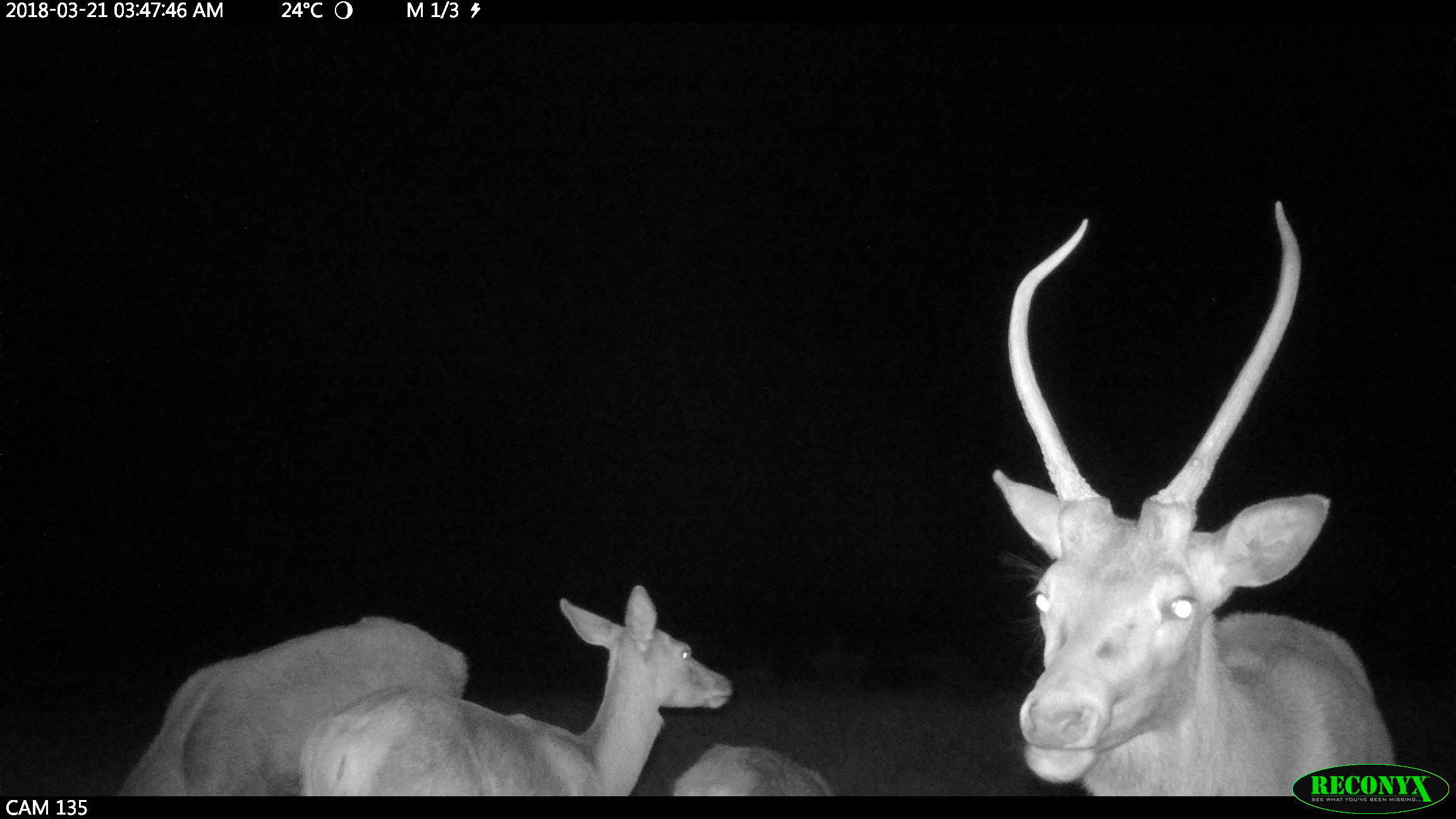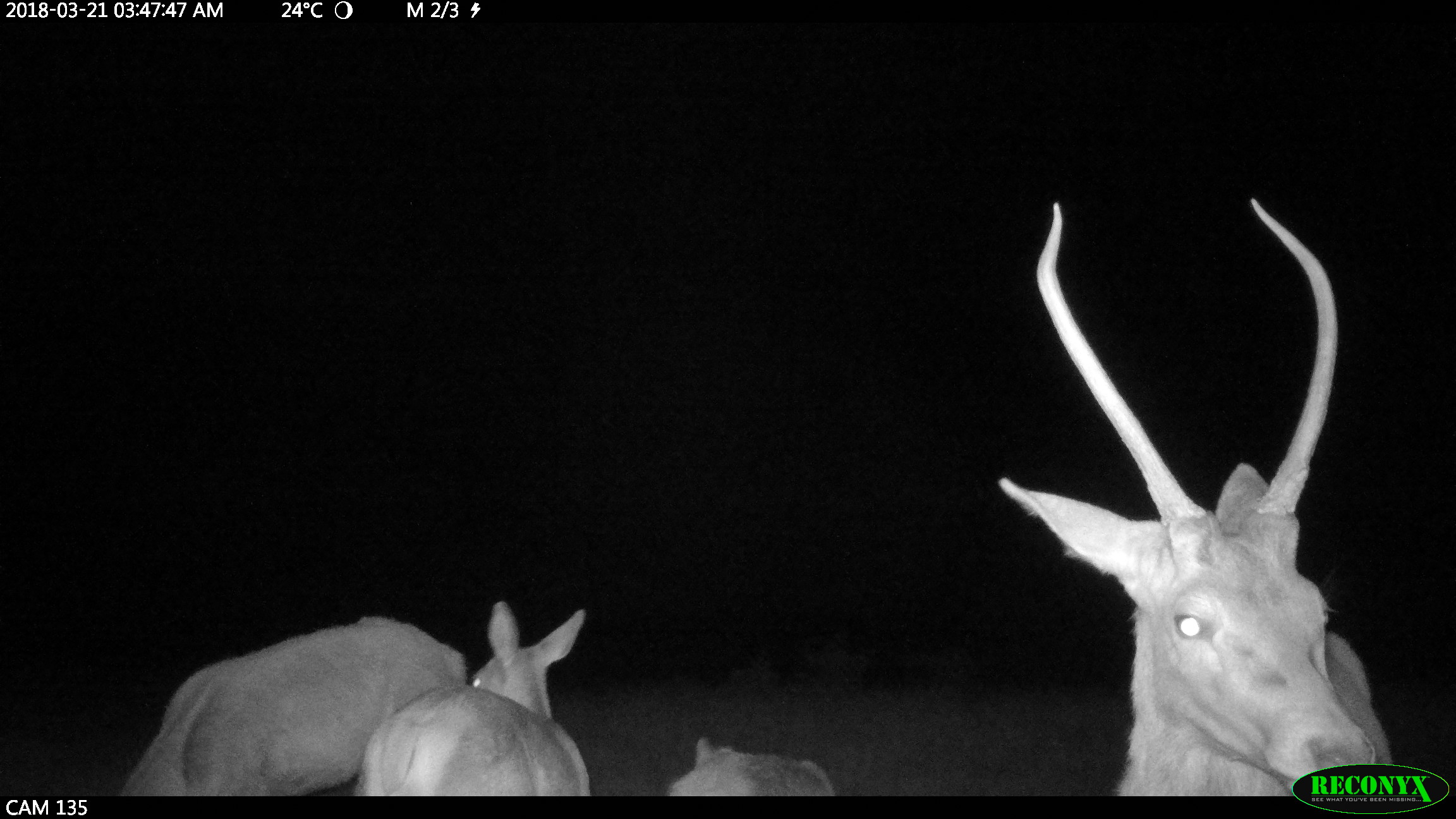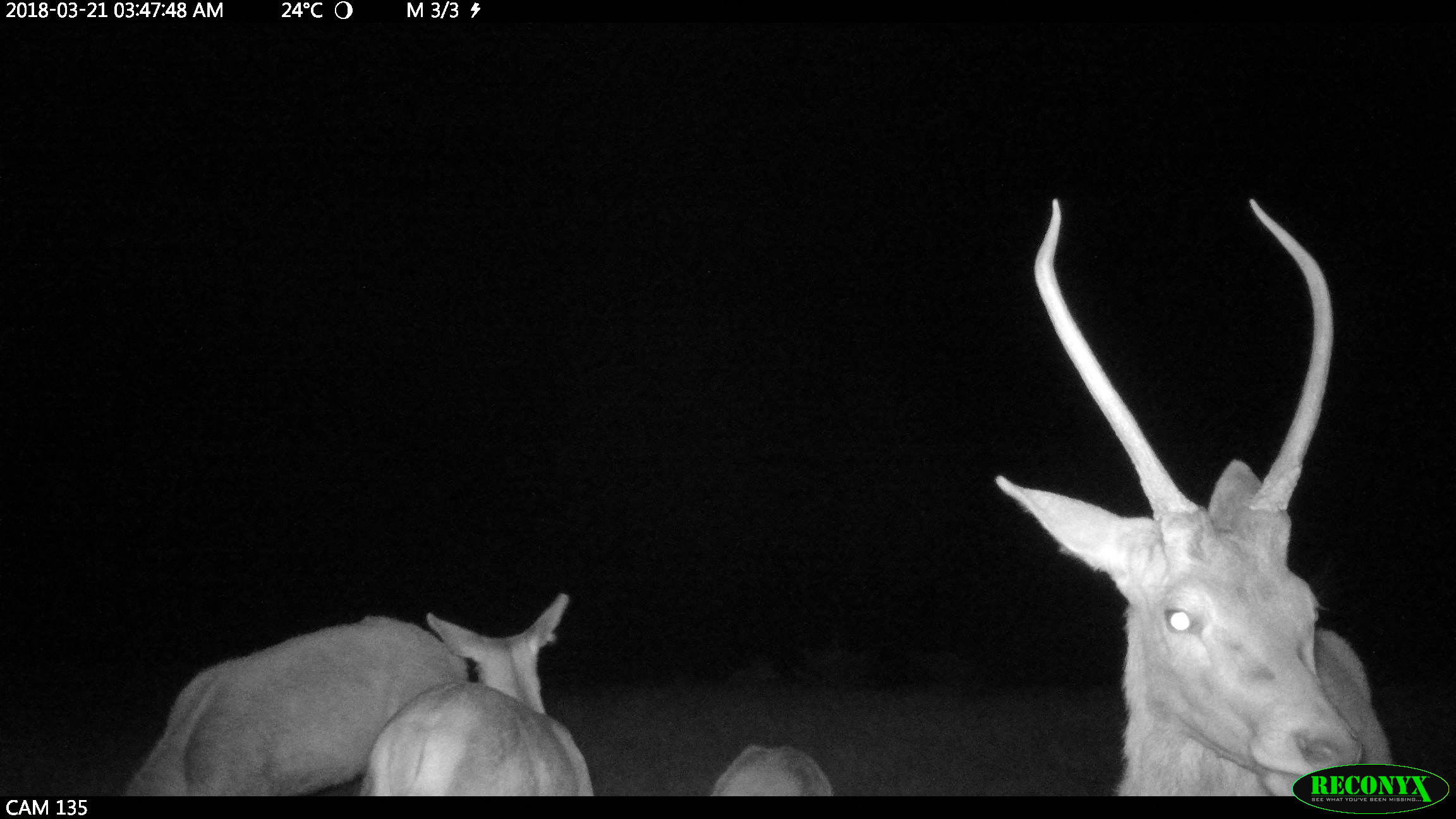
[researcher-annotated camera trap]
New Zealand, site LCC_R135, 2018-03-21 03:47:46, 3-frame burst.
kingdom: Animalia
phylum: Chordata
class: Mammalia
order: Artiodactyla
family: Cervidae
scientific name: Cervidae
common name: deer